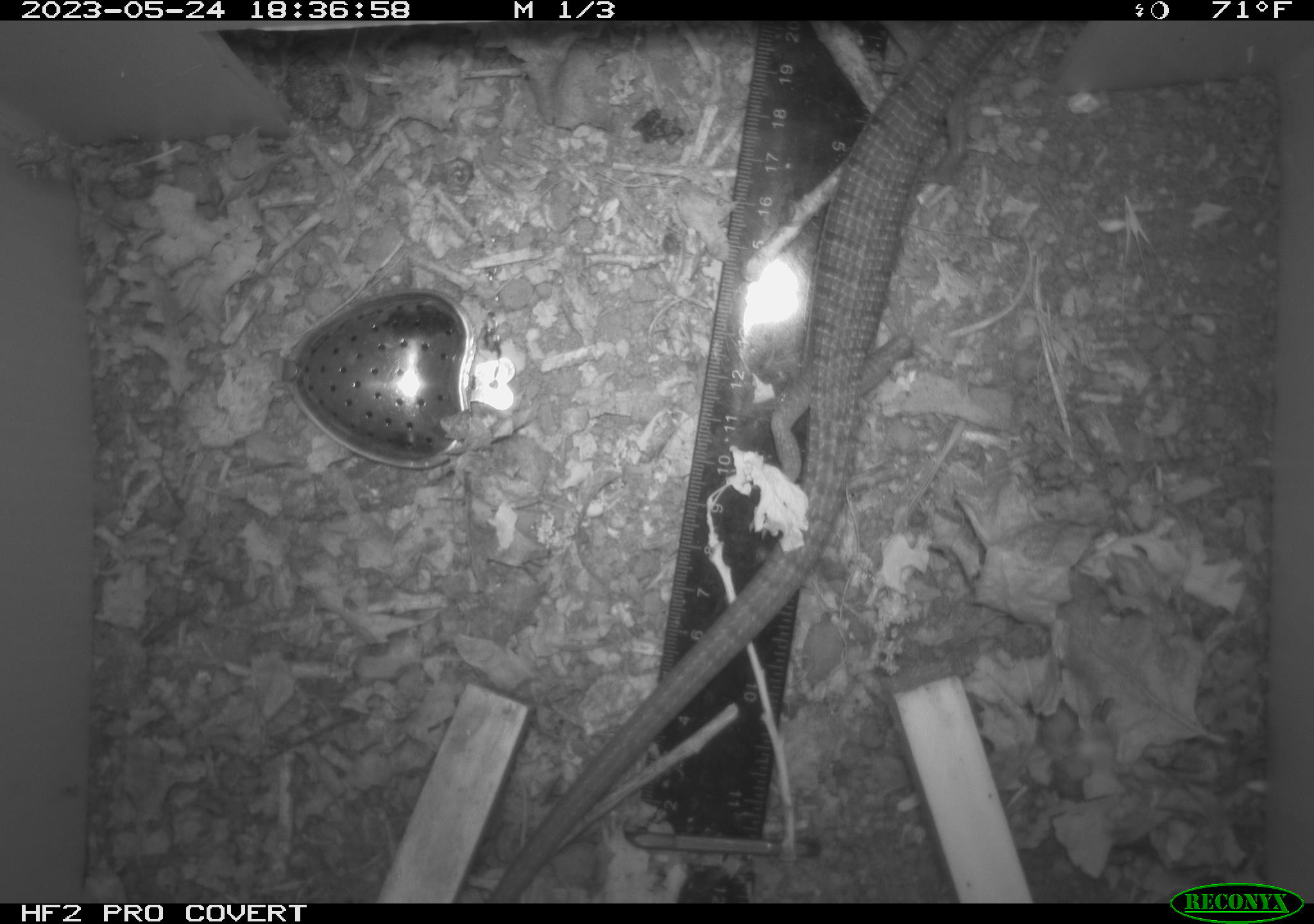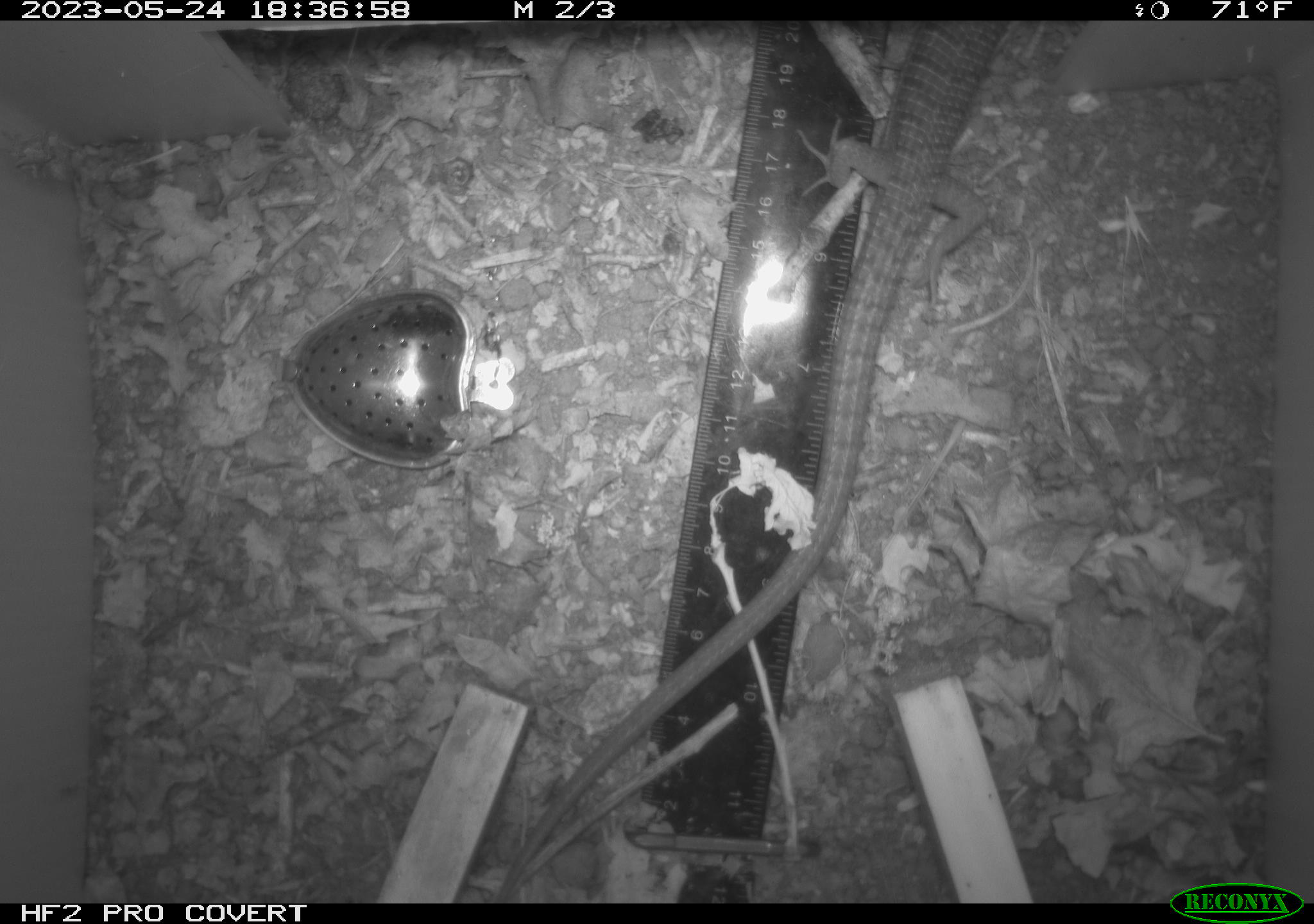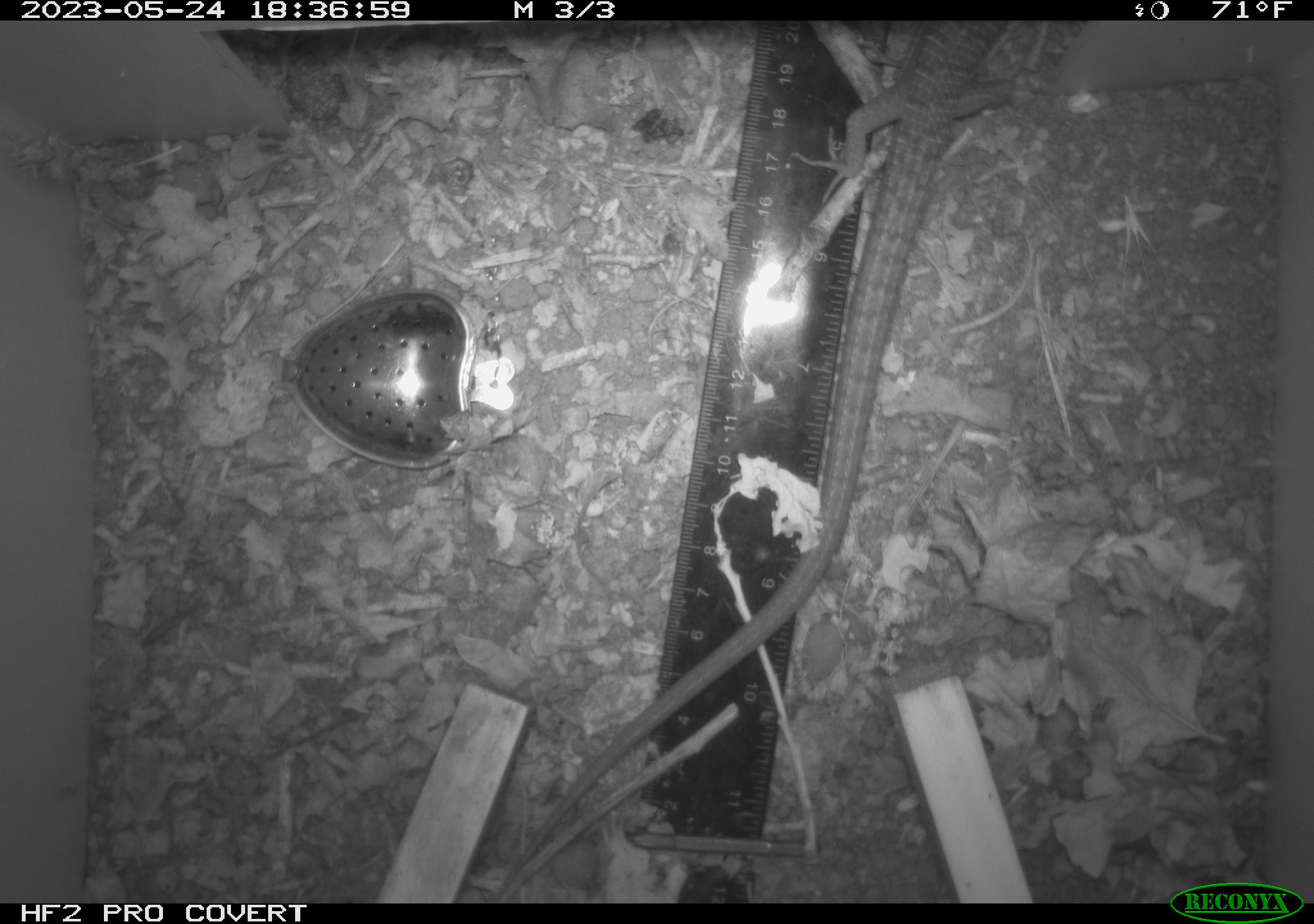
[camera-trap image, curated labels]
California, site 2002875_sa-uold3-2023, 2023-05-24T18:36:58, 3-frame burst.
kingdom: Animalia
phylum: Chordata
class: Reptilia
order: Squamata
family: Anguidae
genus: Elgaria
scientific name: Elgaria multicarinata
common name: southern alligator lizard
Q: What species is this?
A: Southern alligator lizard (Elgaria multicarinata).